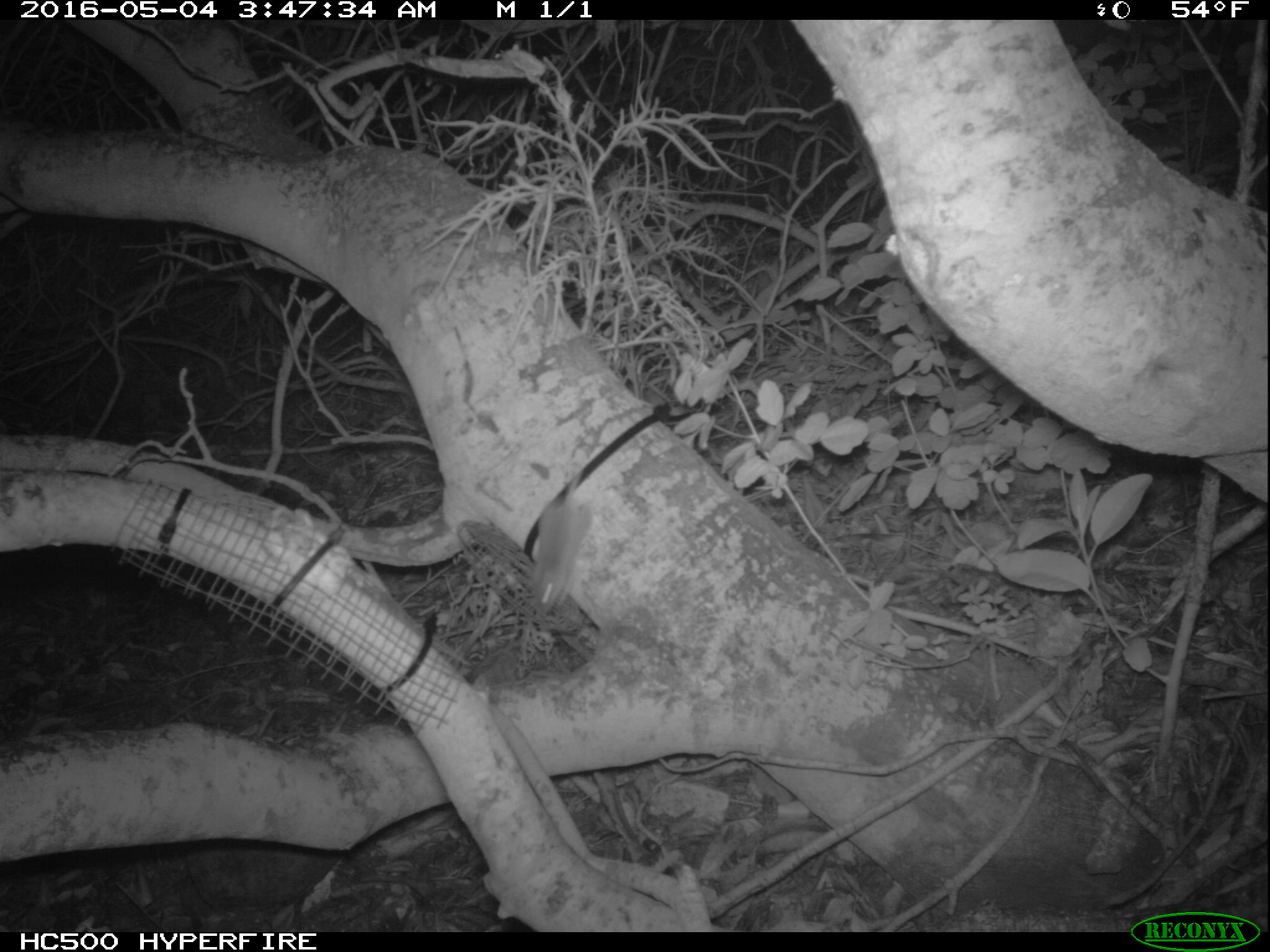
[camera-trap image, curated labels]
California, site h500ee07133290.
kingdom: Animalia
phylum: Chordata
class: Mammalia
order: Rodentia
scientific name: Rodentia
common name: rodent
Rodent (Rodentia).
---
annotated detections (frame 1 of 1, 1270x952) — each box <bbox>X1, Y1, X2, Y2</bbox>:
rodent: <bbox>531, 465, 593, 614</bbox>